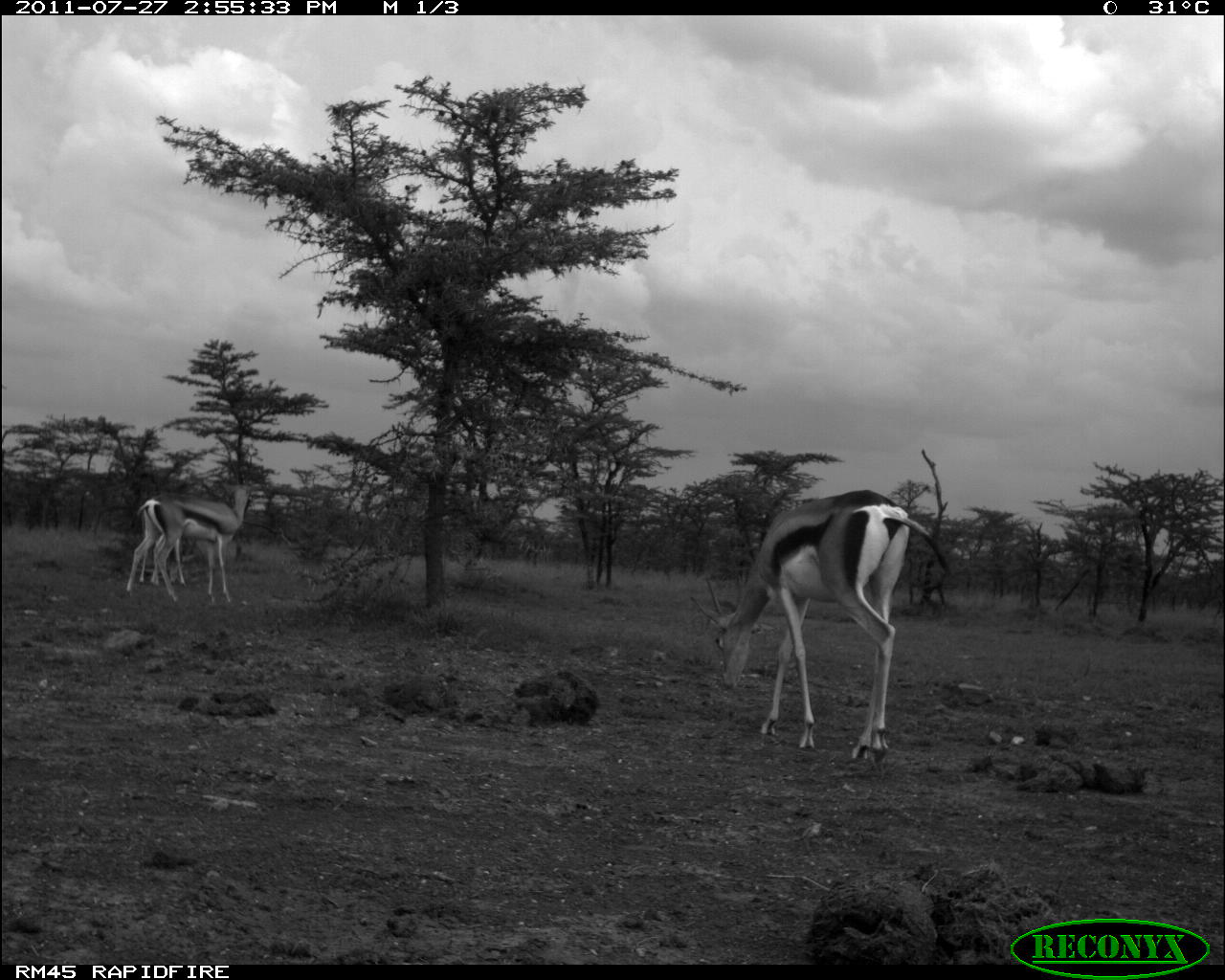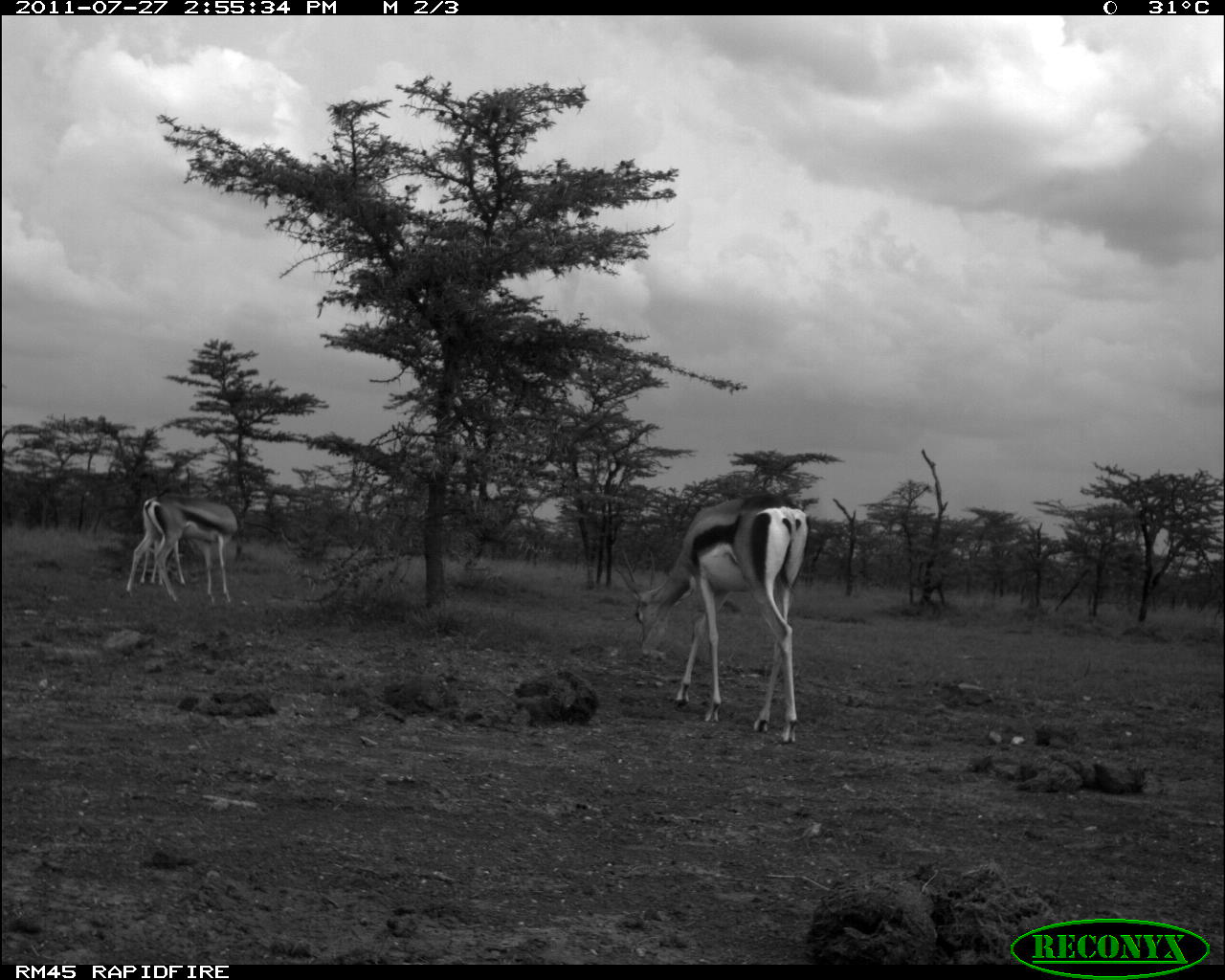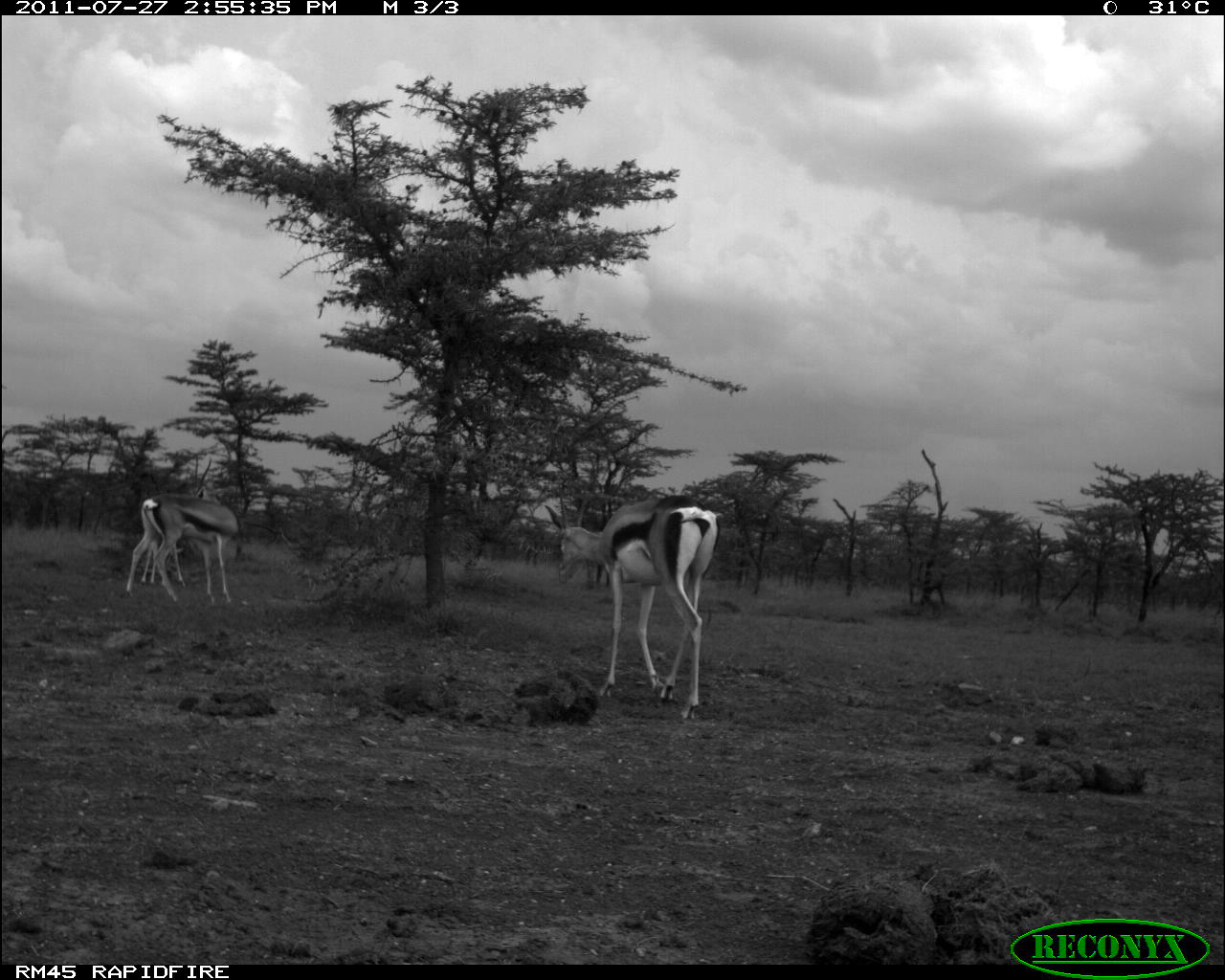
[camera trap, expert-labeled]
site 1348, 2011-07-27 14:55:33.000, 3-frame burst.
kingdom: Animalia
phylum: Chordata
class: Mammalia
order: Artiodactyla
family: Bovidae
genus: Nanger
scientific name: Nanger granti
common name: grant's gazelle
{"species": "Nanger granti (grant's gazelle)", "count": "3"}